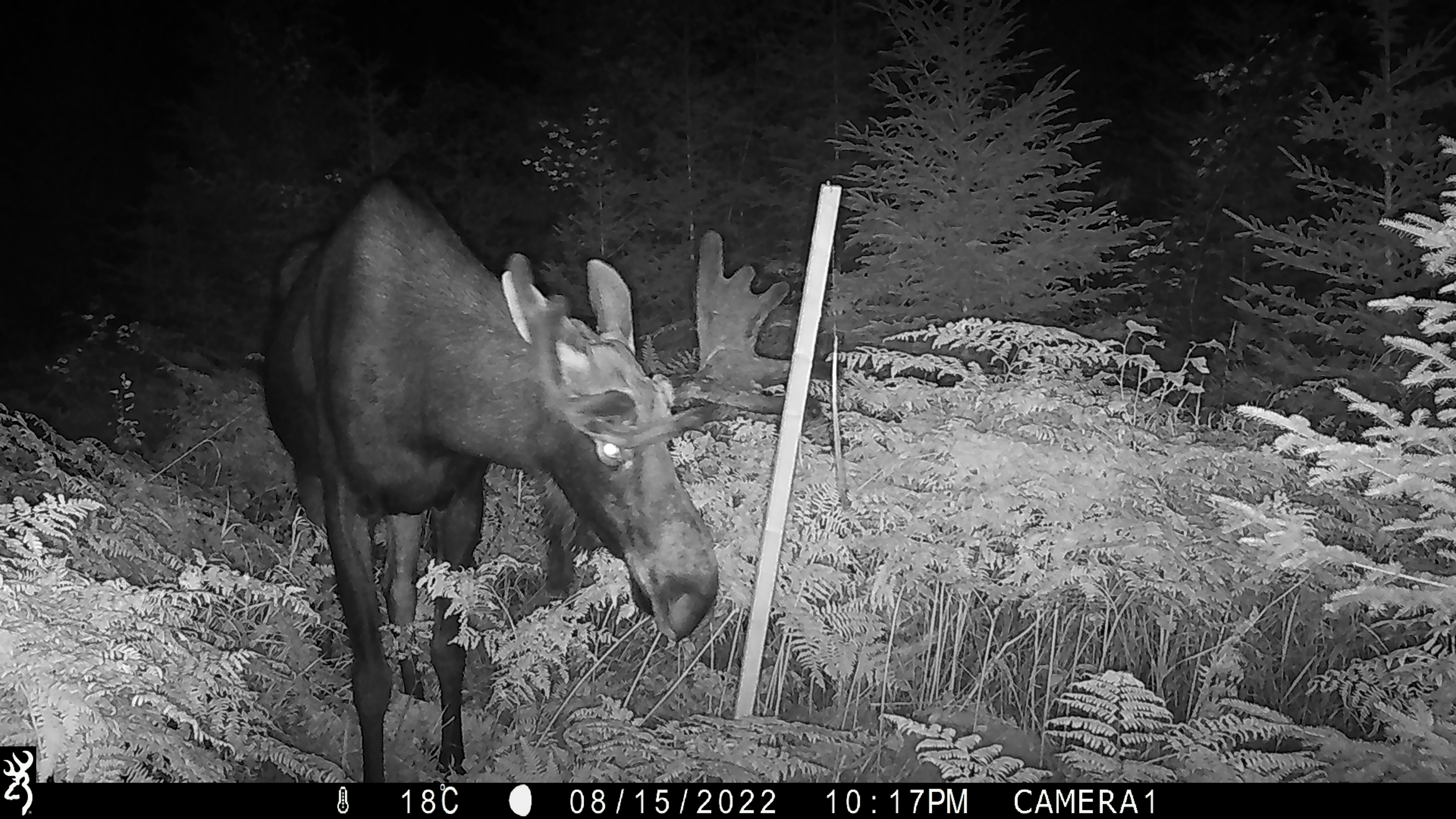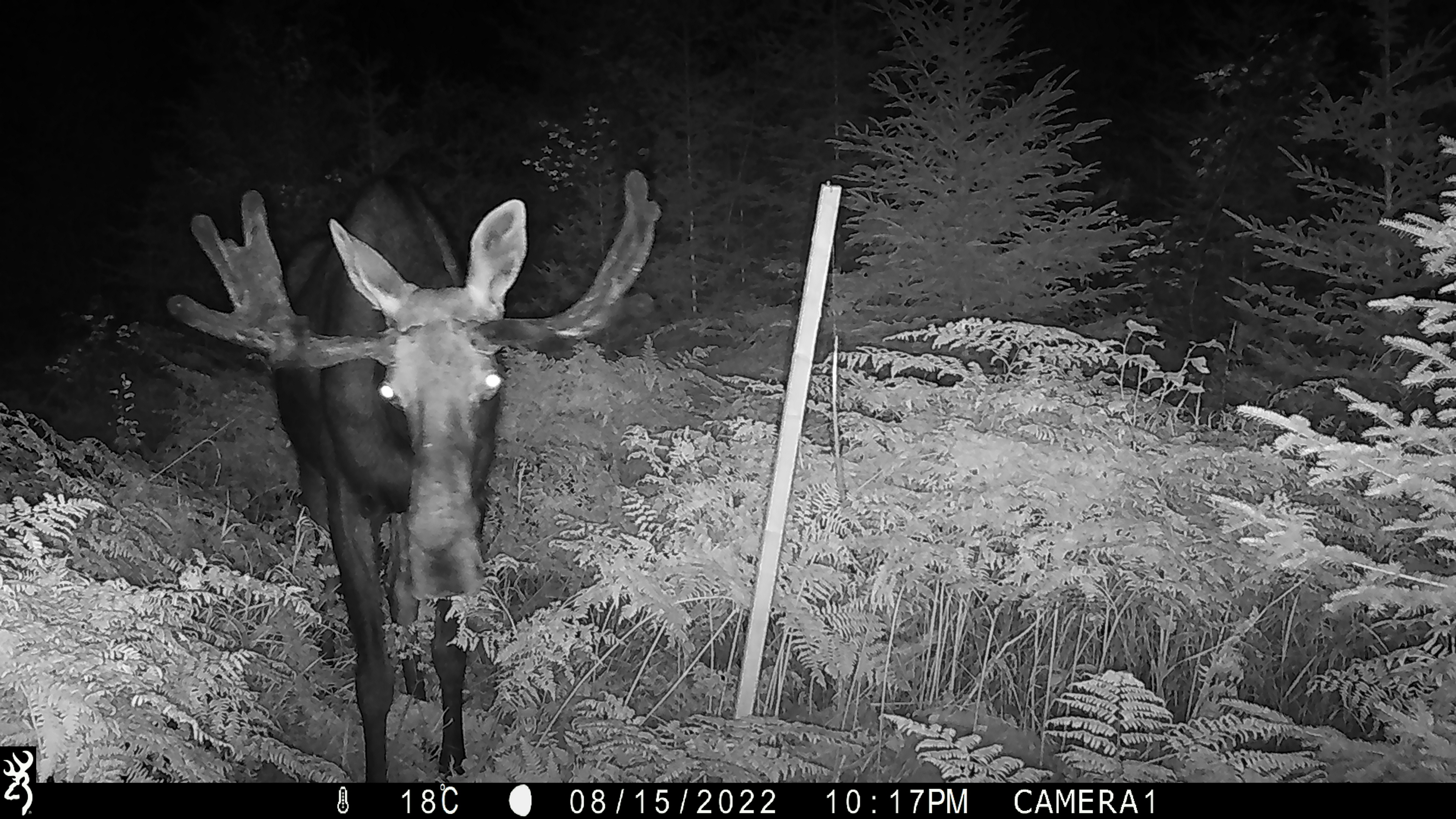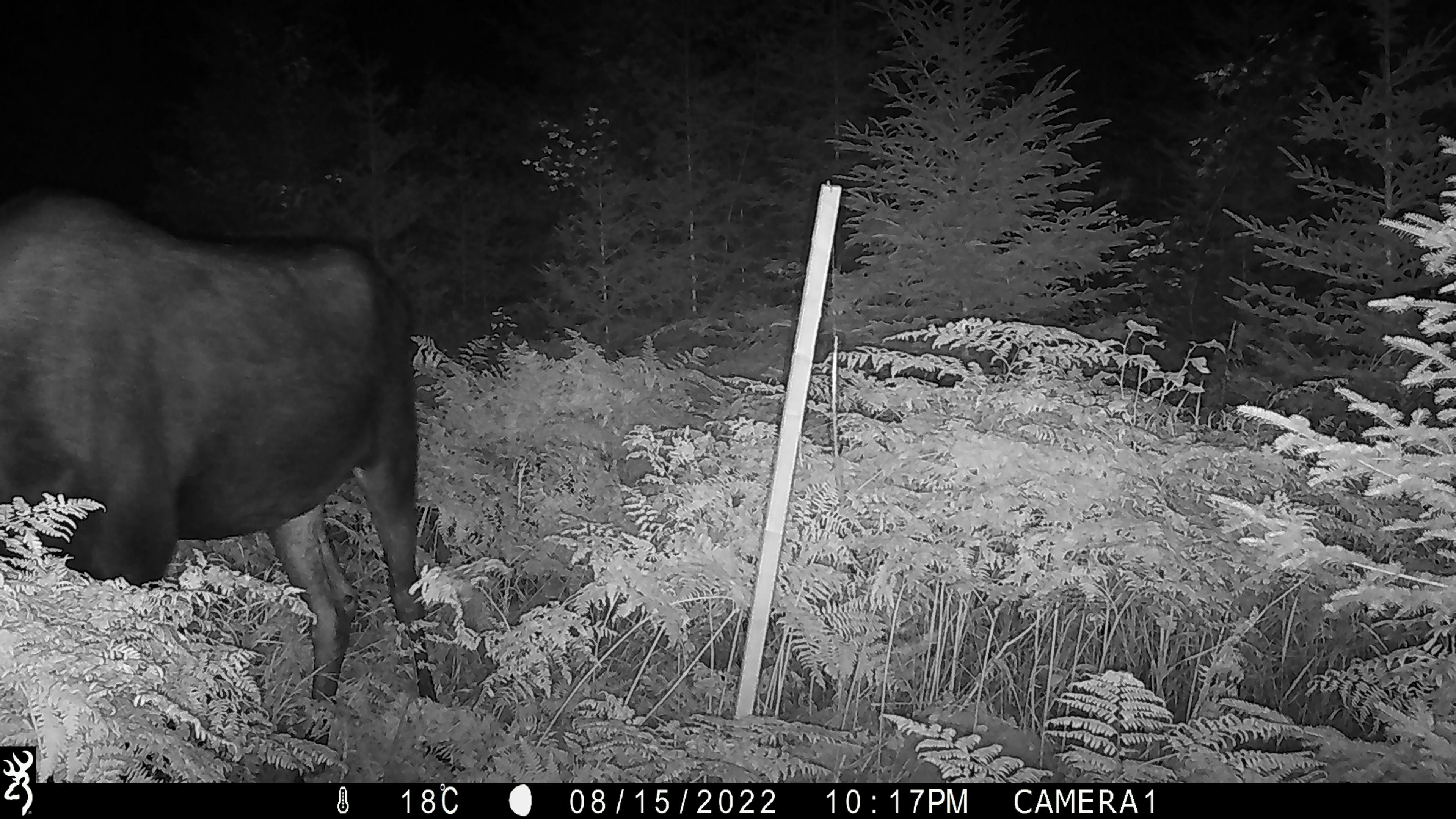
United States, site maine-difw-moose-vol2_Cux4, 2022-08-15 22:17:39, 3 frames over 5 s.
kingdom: Animalia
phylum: Chordata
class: Mammalia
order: Artiodactyla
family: Cervidae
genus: Alces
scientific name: Alces alces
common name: moose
Moose (Alces alces).